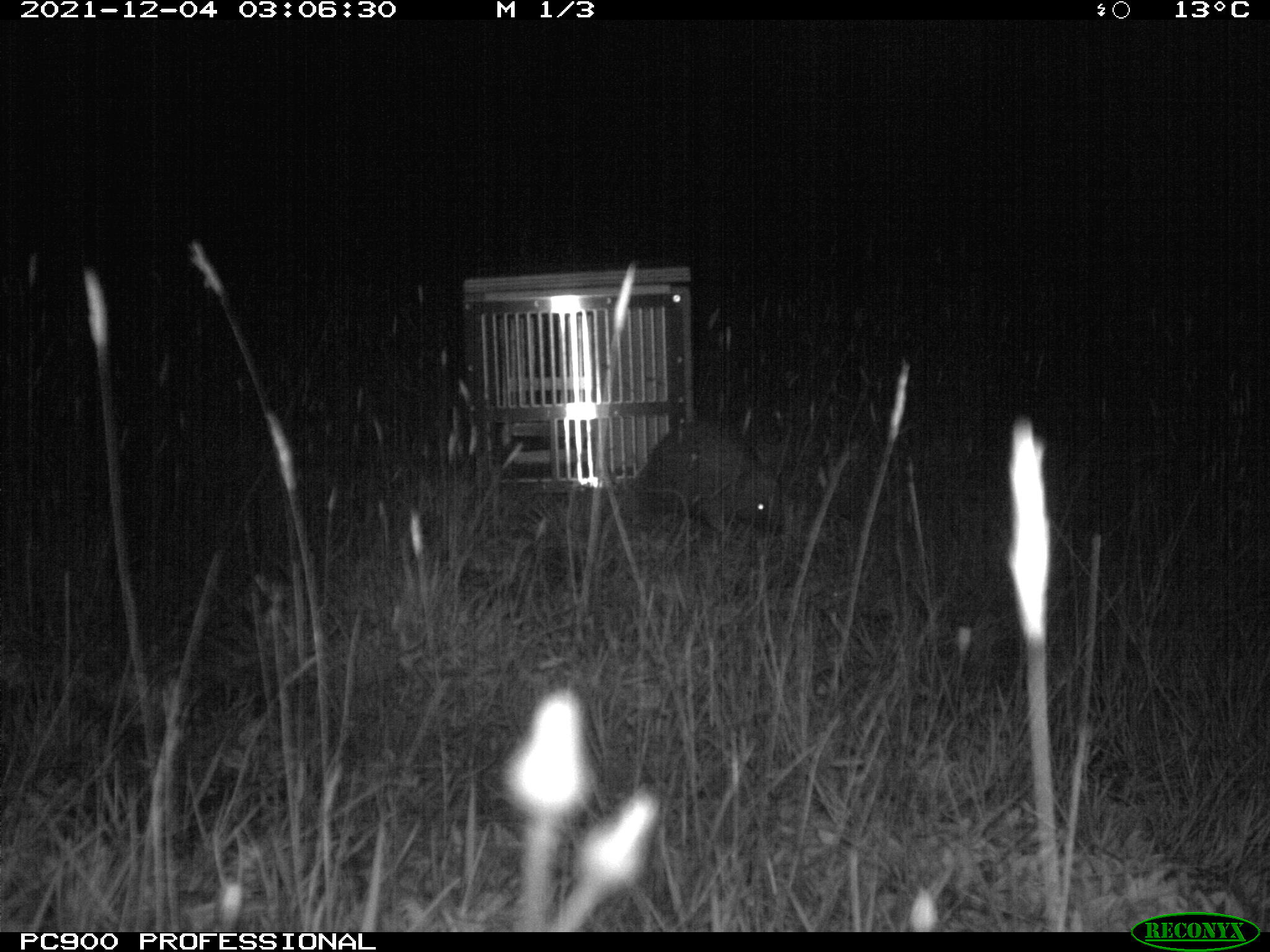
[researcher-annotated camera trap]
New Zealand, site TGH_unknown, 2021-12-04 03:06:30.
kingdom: Animalia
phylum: Chordata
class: Mammalia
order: Eulipotyphla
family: Erinaceidae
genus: Erinaceus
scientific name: Erinaceus europaeus europaeus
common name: european hedgehog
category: hedgehog